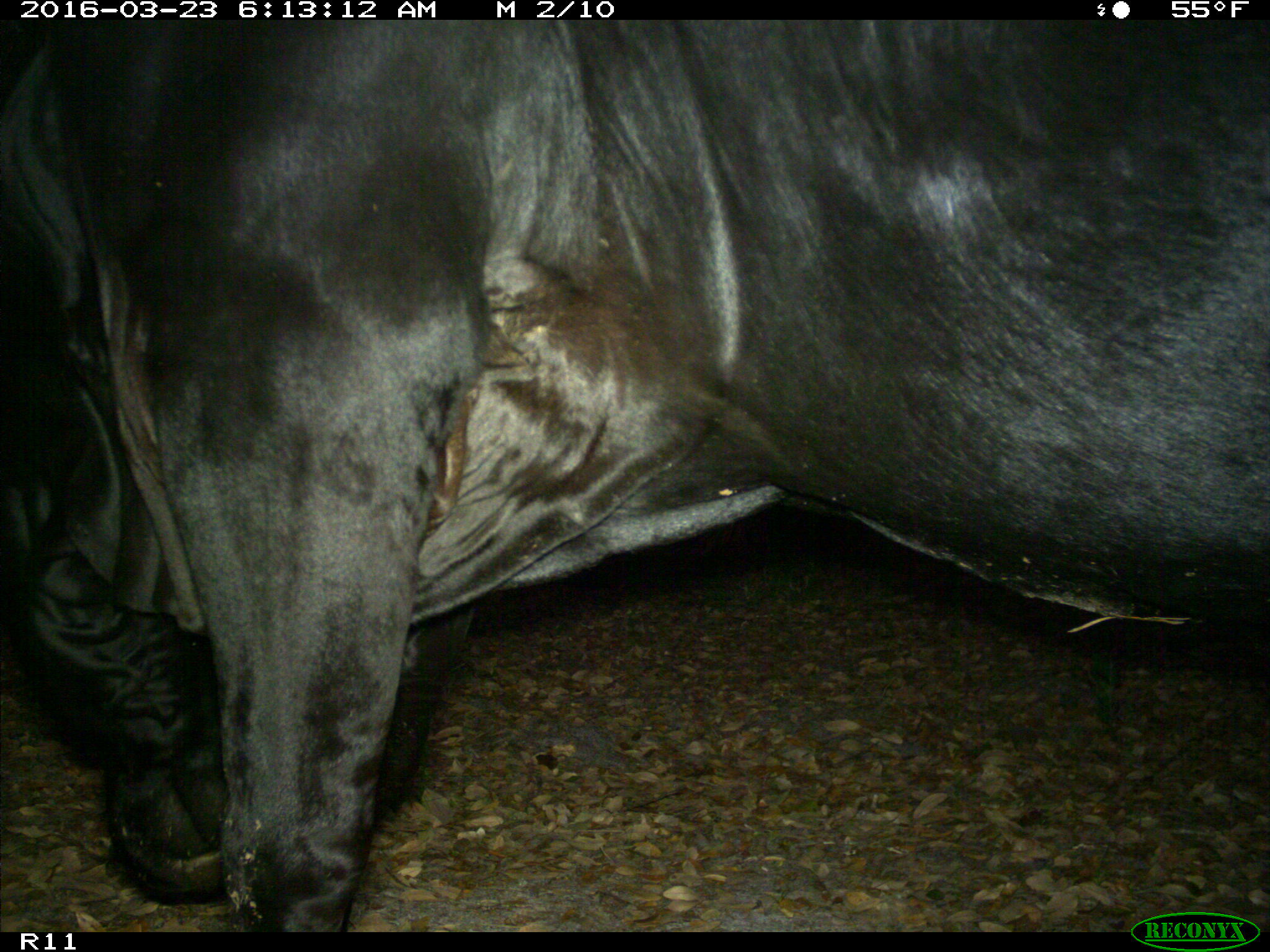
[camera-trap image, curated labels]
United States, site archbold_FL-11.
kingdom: Animalia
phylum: Chordata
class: Mammalia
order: Artiodactyla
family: Bovidae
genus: Bos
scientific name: Bos taurus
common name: domestic cow